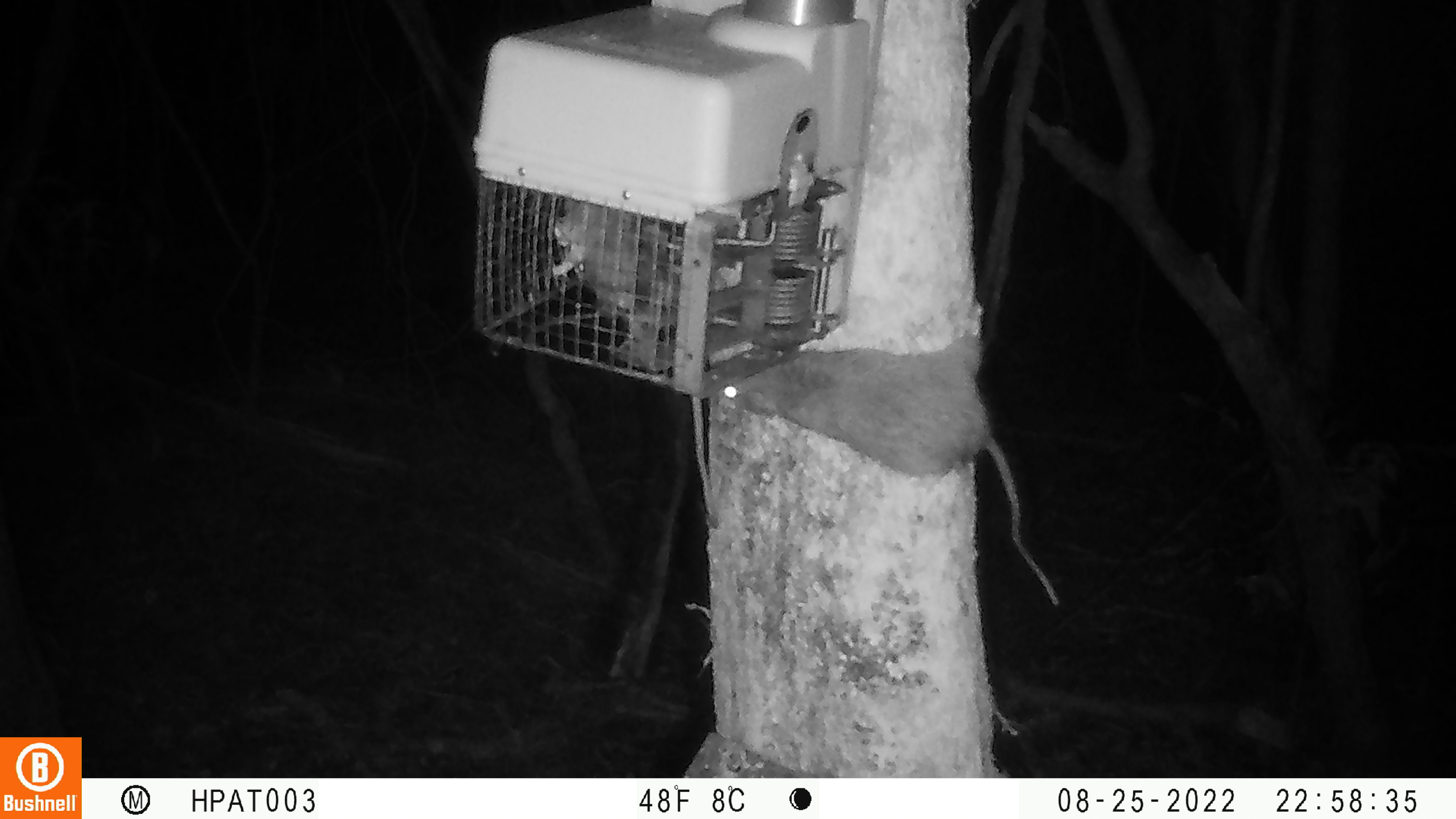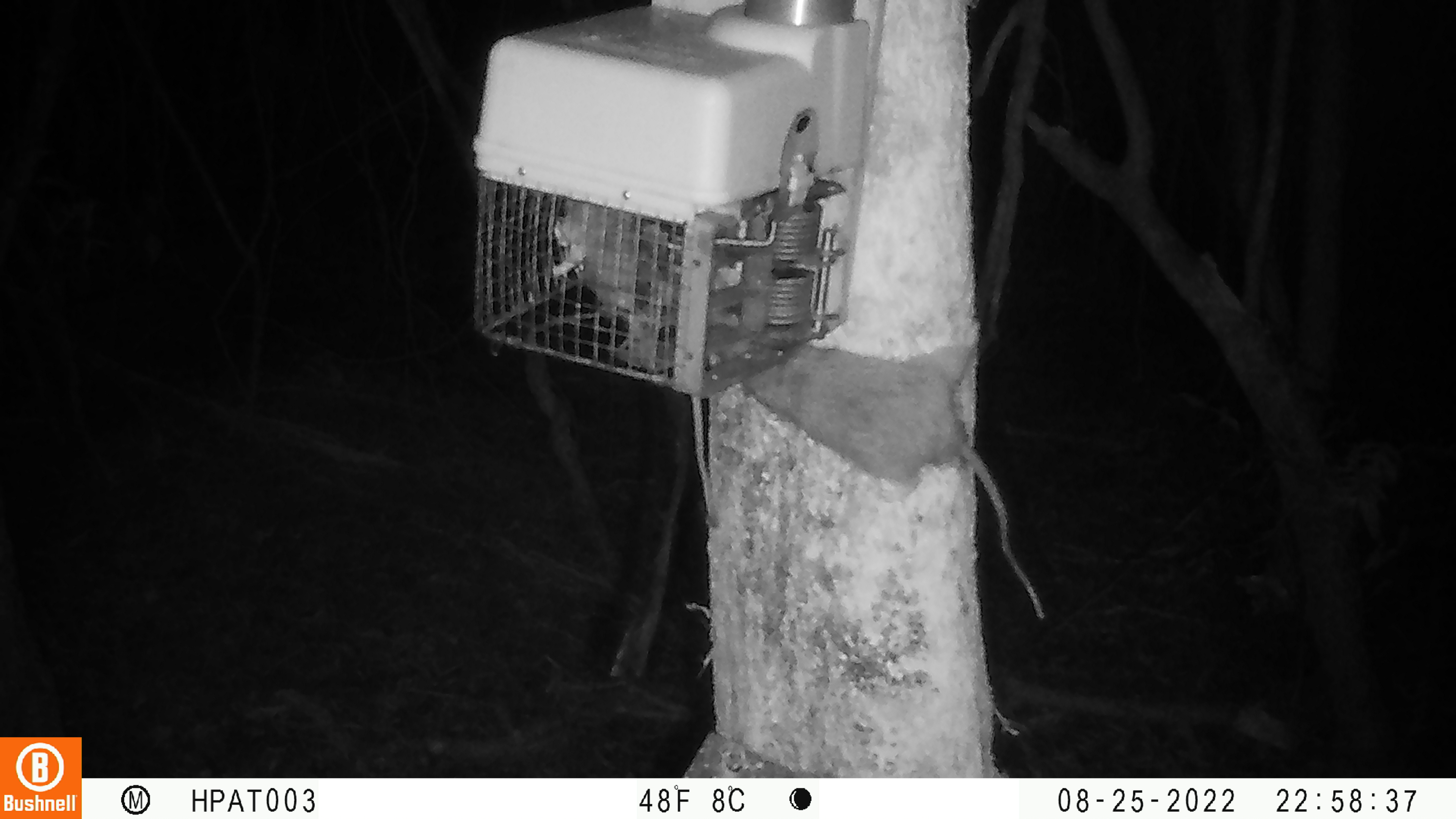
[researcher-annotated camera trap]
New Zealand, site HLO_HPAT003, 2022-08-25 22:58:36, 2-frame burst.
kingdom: Animalia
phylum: Chordata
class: Mammalia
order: Rodentia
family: Muridae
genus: Rattus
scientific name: Rattus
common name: rat